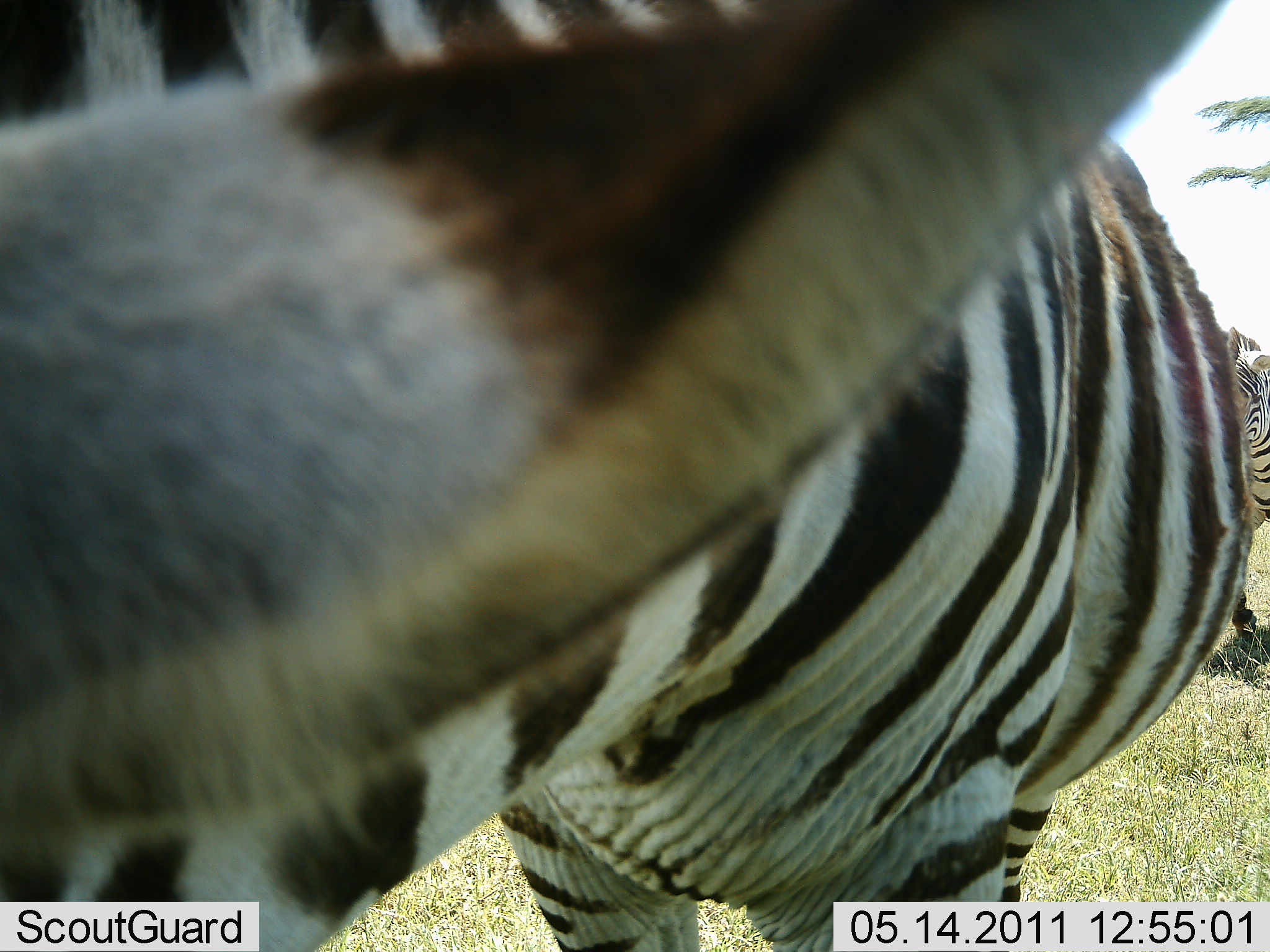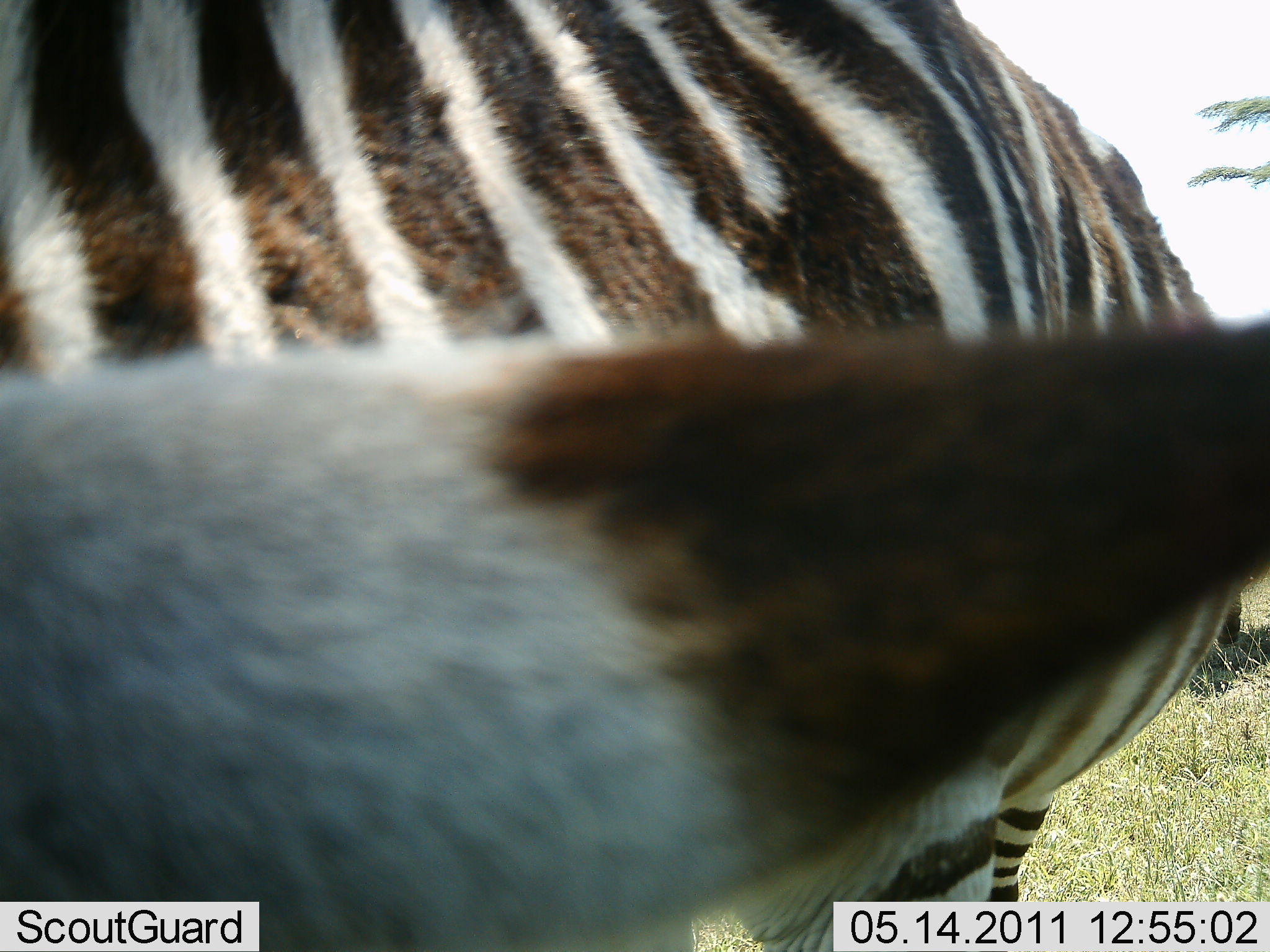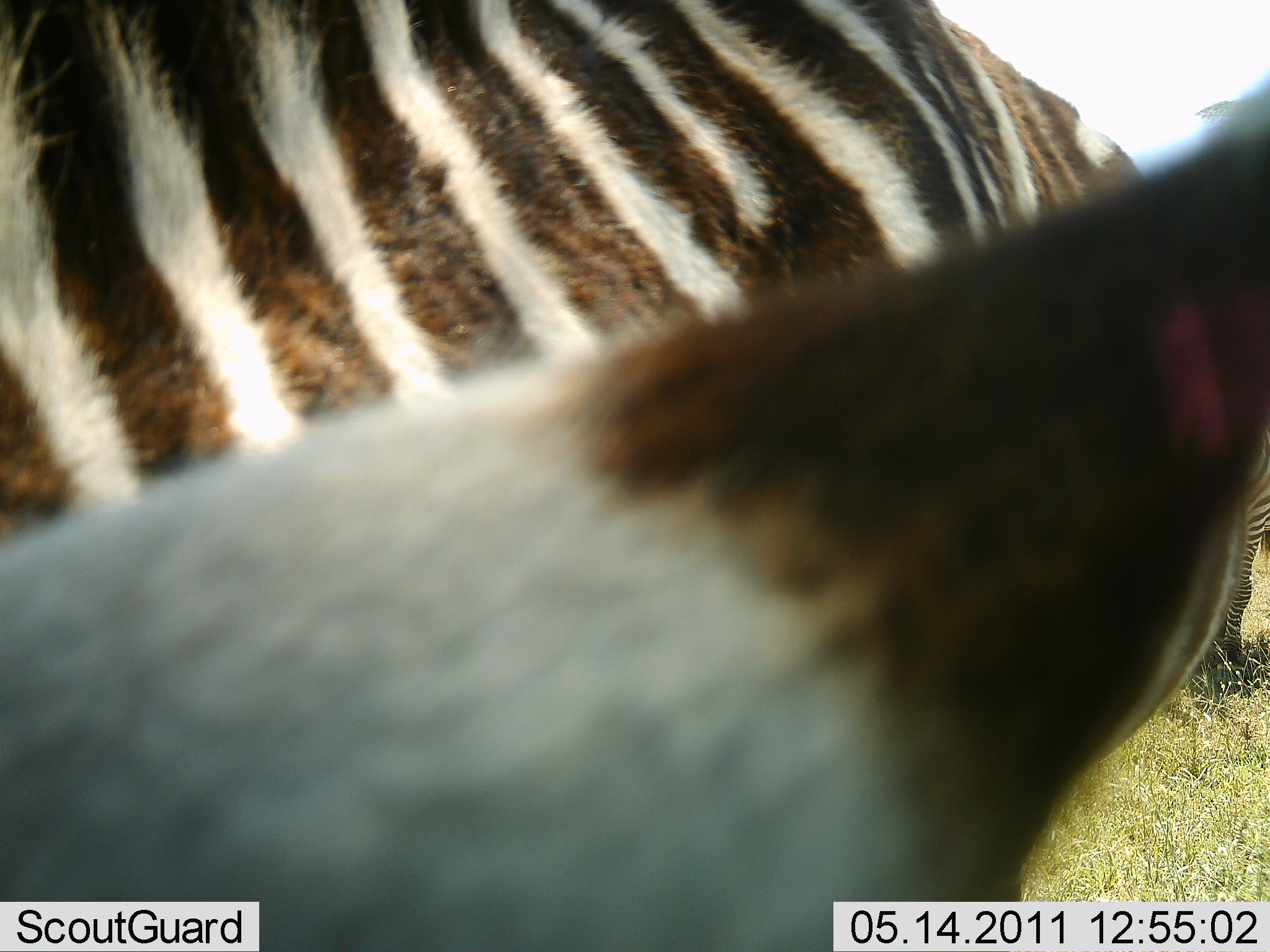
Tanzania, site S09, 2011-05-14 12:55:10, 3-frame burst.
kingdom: Animalia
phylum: Chordata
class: Mammalia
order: Perissodactyla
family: Equidae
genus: Equus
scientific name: Equus quagga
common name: plains zebra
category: zebra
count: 2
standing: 75%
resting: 8%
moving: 17%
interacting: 8%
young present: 0%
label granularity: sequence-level